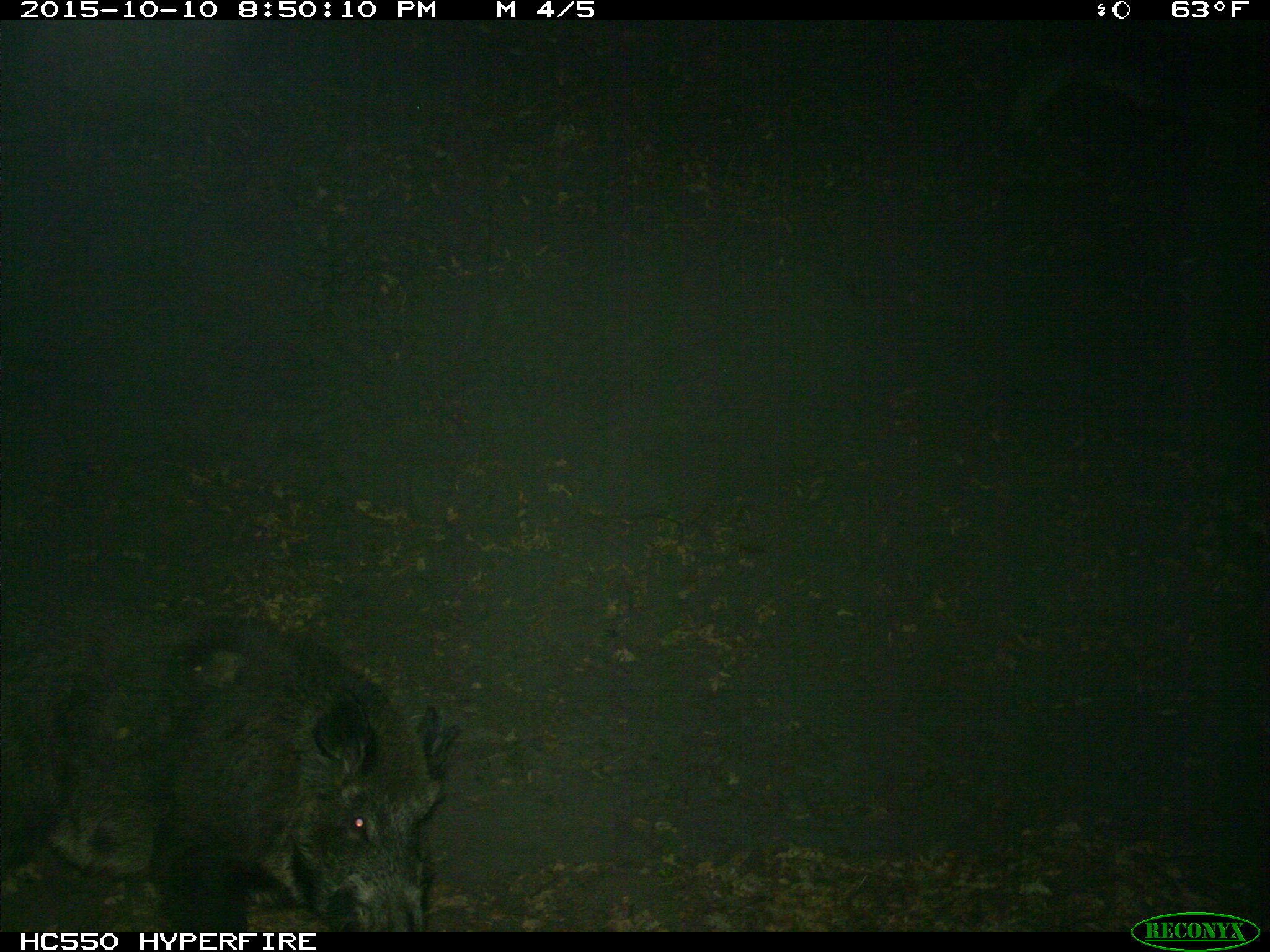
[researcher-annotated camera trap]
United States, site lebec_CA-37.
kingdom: Animalia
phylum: Chordata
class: Mammalia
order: Artiodactyla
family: Suidae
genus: Sus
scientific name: Sus scrofa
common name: wild boar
Sus scrofa (wild boar).